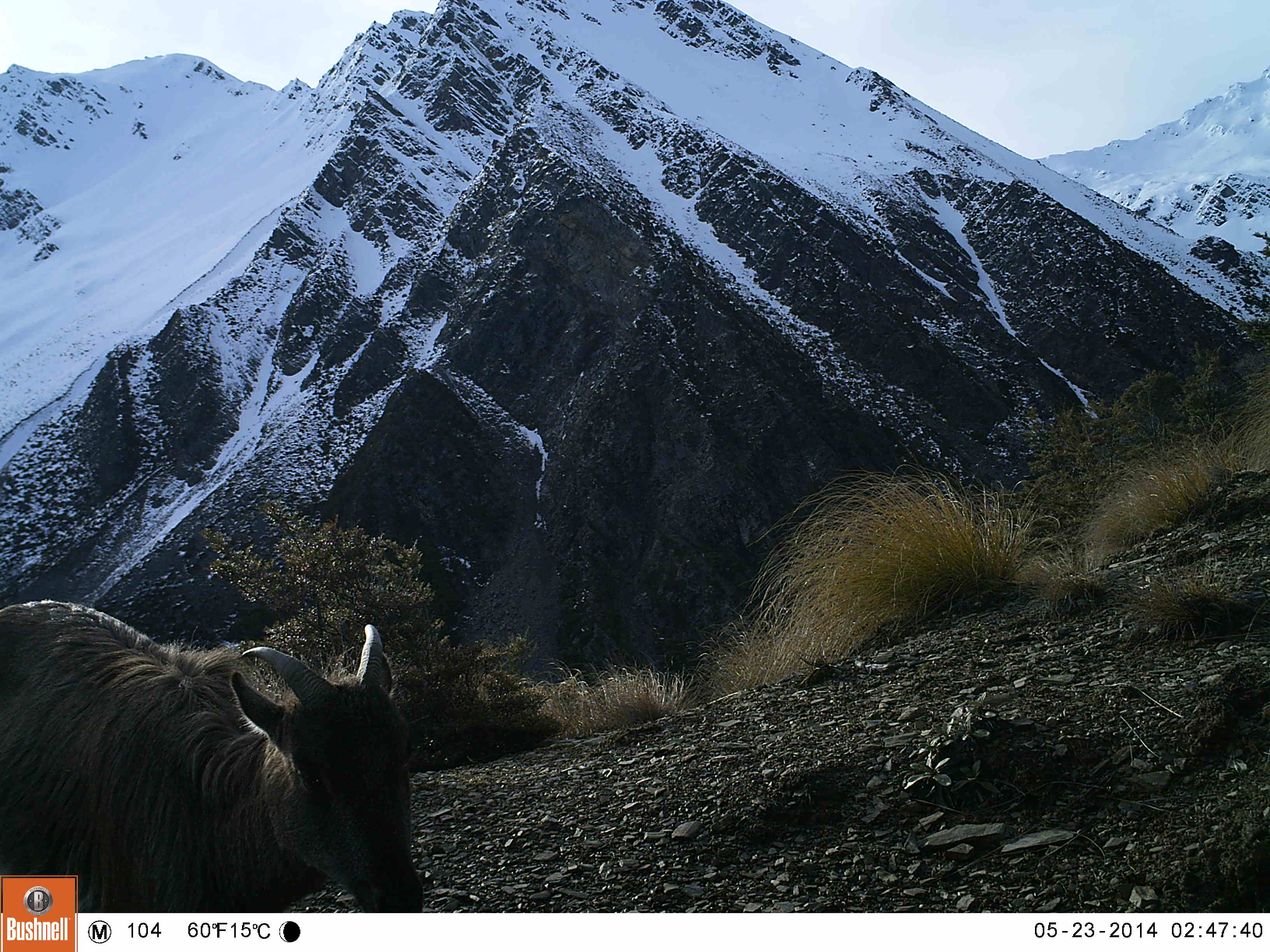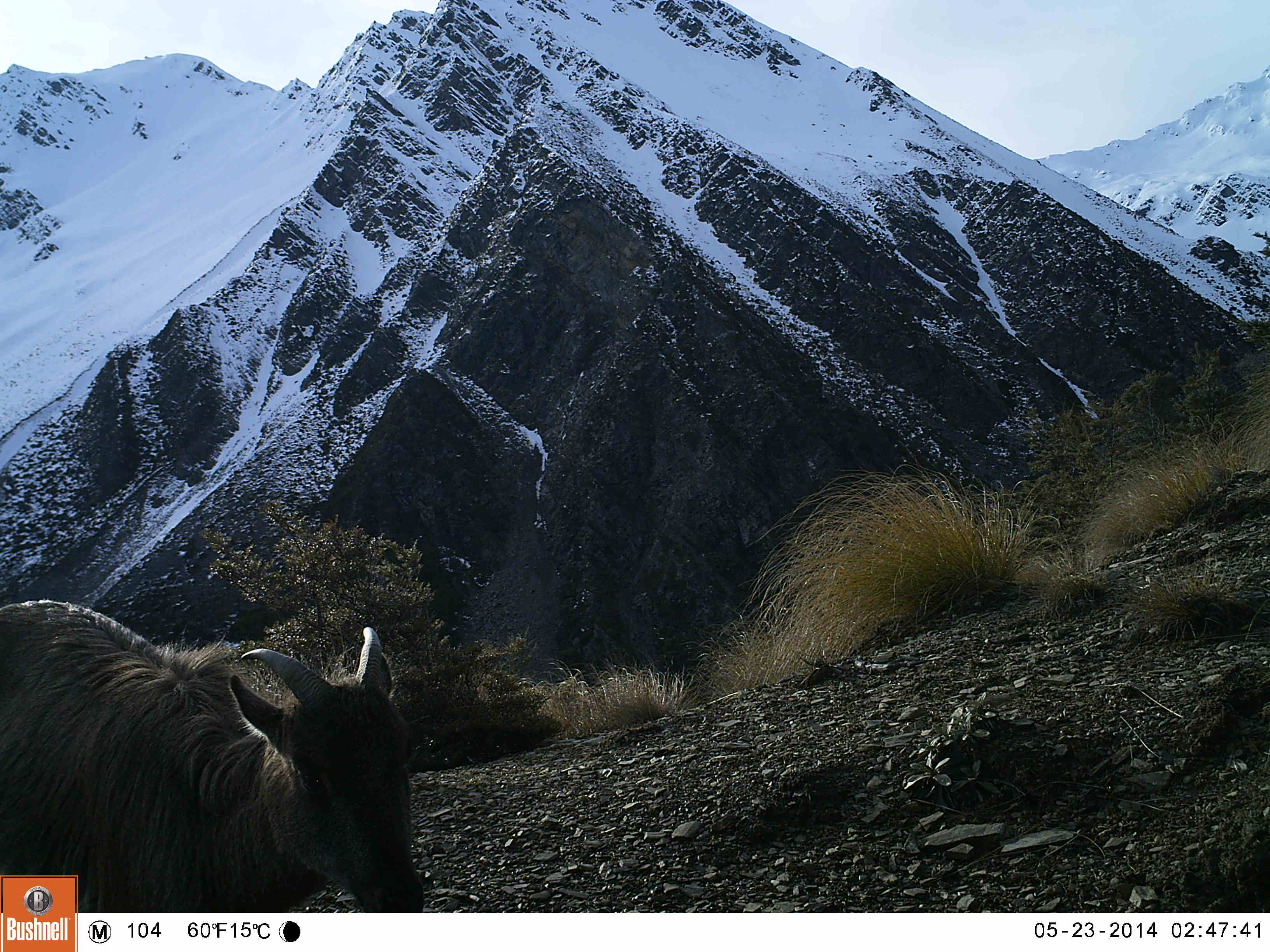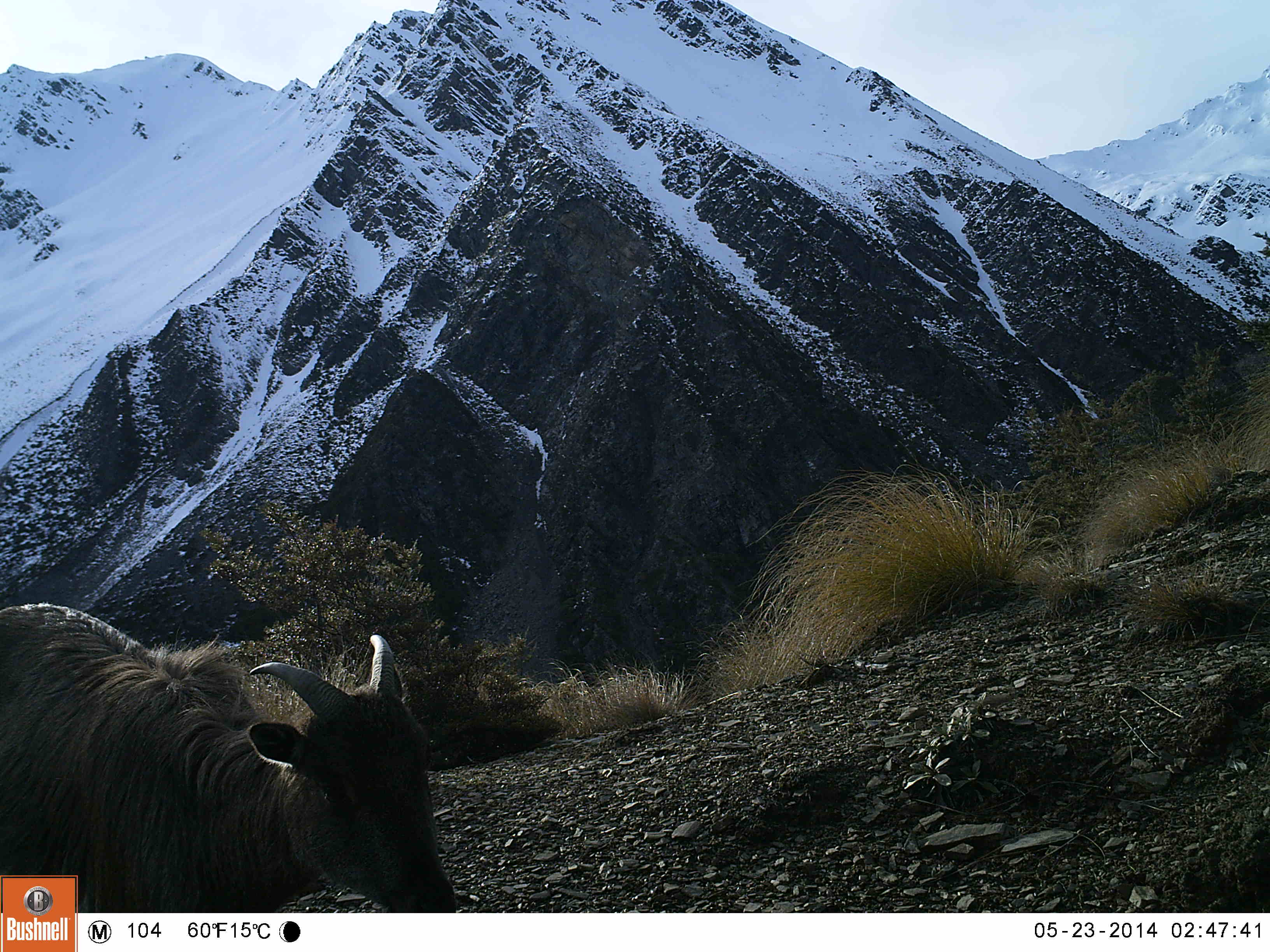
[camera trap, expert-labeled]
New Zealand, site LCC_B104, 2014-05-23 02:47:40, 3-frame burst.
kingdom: Animalia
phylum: Chordata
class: Mammalia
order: Artiodactyla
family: Bovidae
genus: Nilgiritragus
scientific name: Nilgiritragus hylocrius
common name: tahr